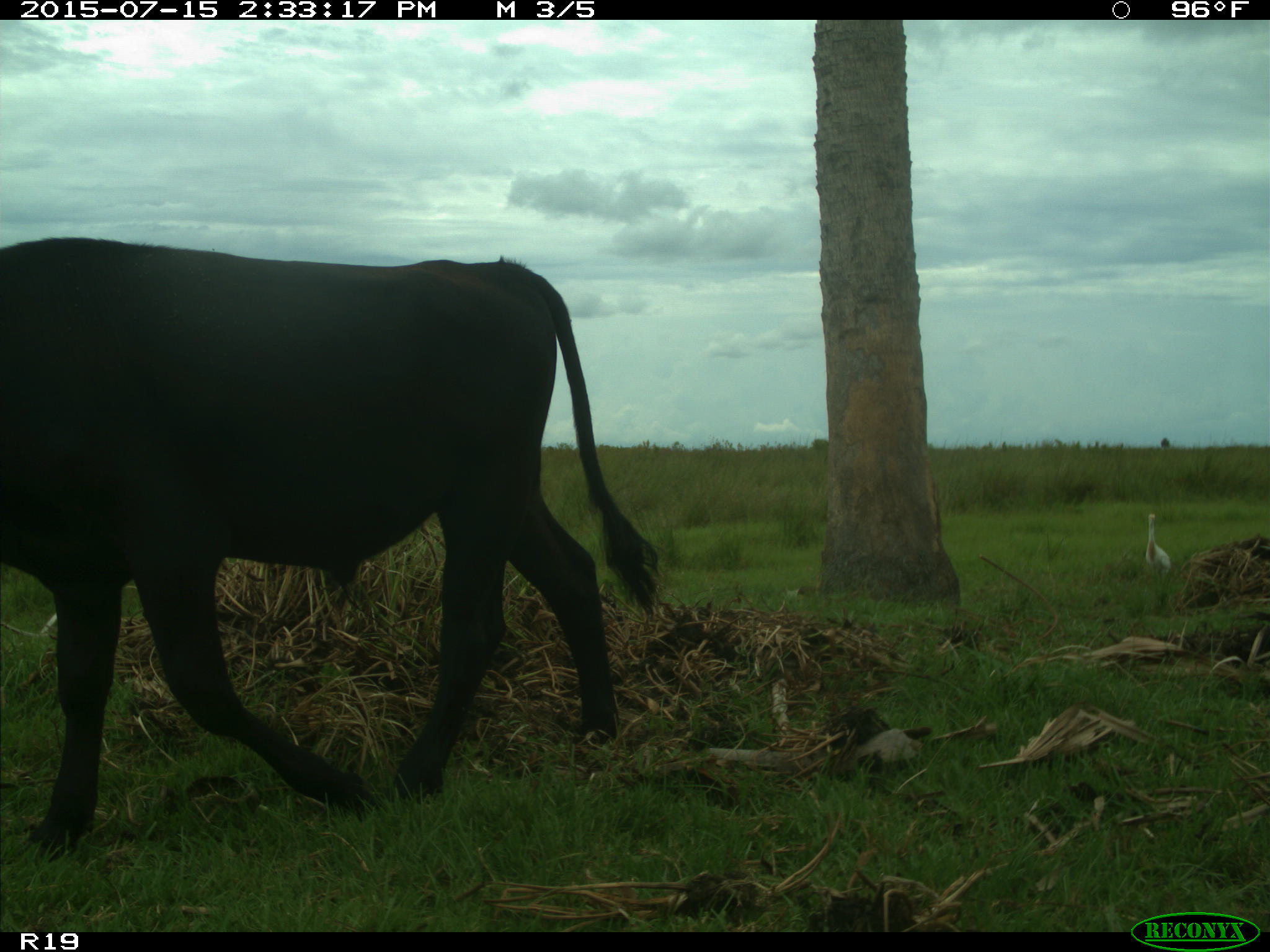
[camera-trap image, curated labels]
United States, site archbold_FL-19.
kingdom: Animalia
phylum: Chordata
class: Mammalia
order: Artiodactyla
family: Bovidae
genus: Bos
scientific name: Bos taurus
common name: domestic cow